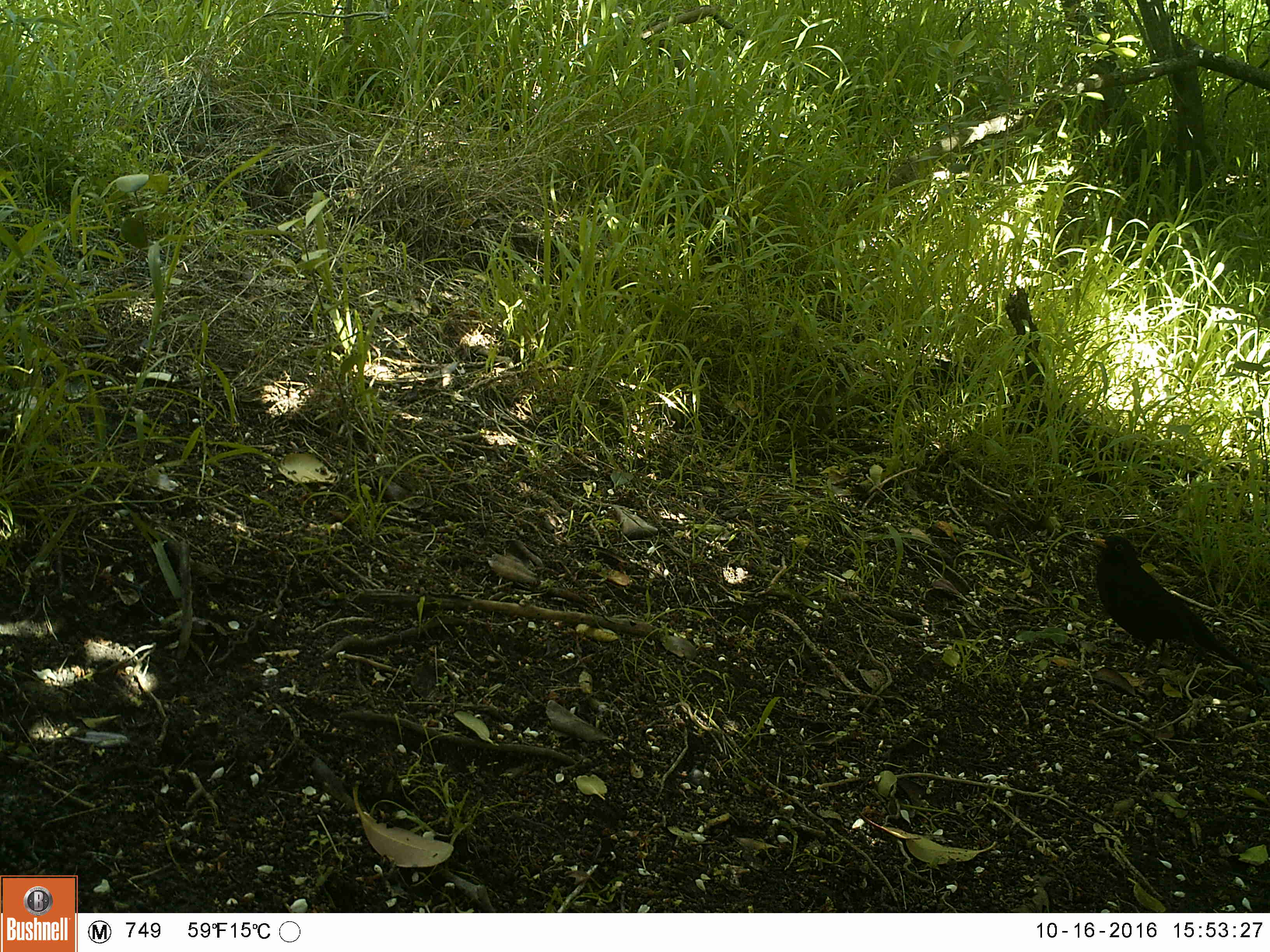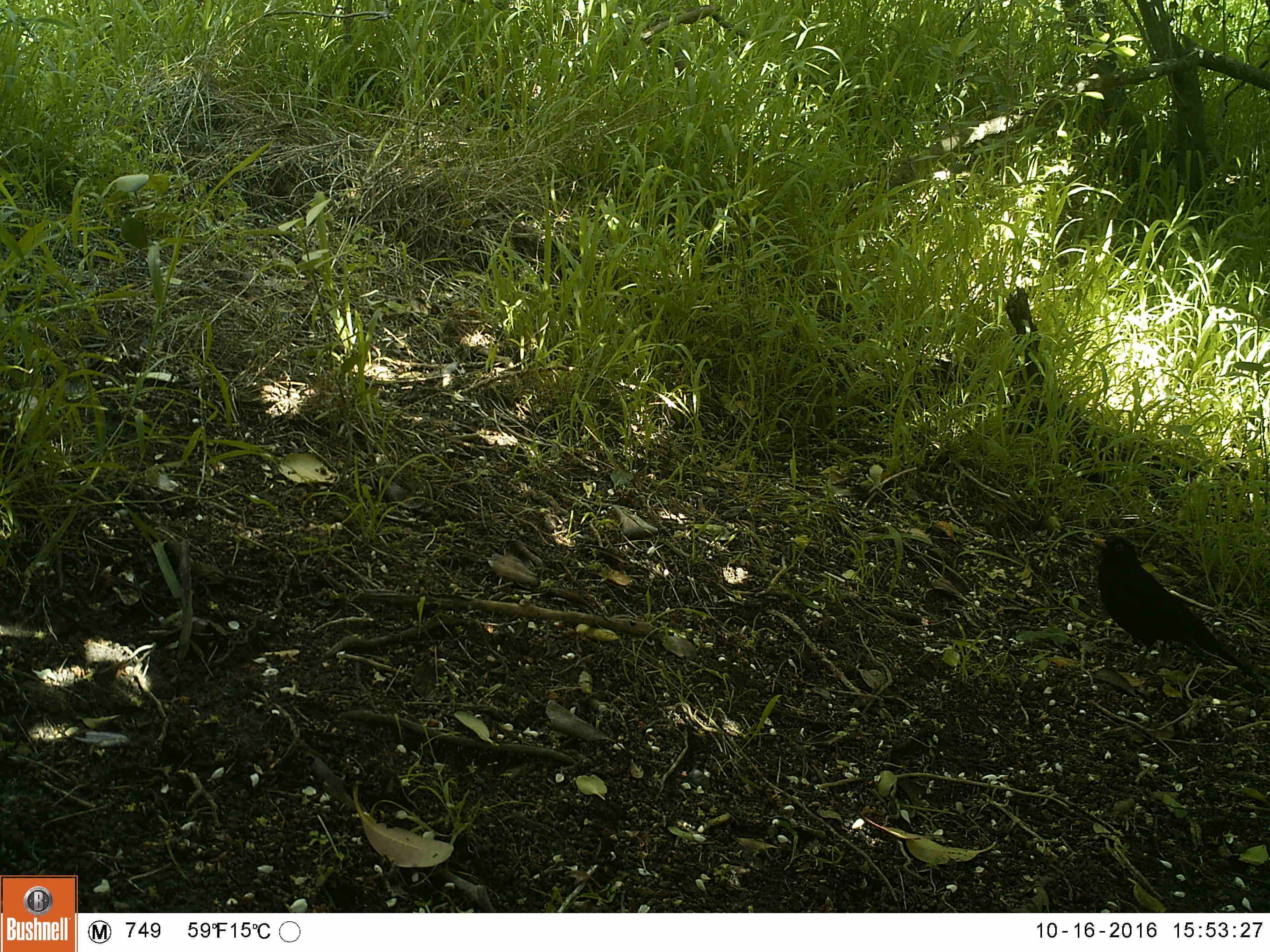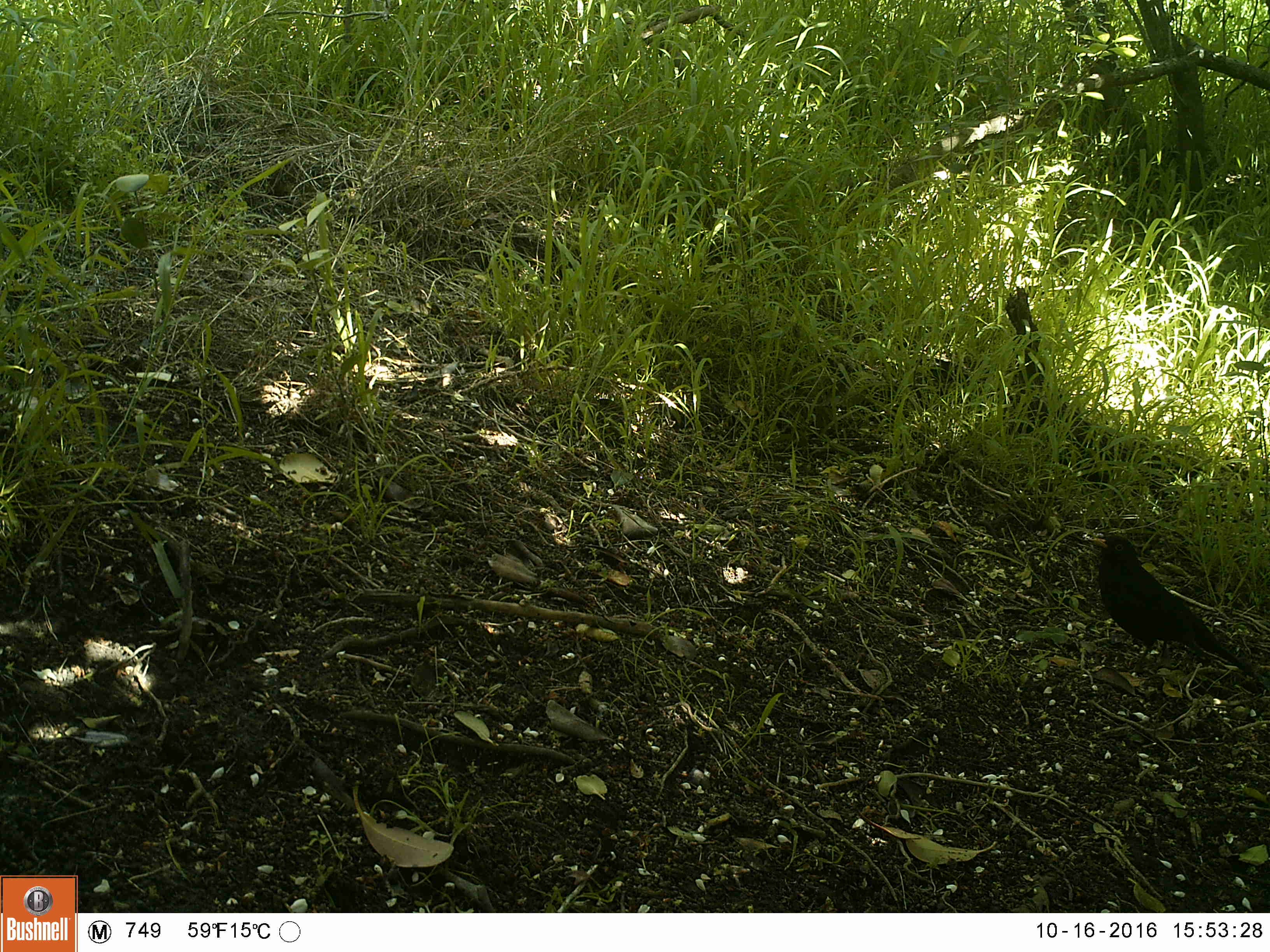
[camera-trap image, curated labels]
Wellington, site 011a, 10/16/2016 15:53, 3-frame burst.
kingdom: Animalia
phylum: Chordata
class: Aves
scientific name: Aves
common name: bird